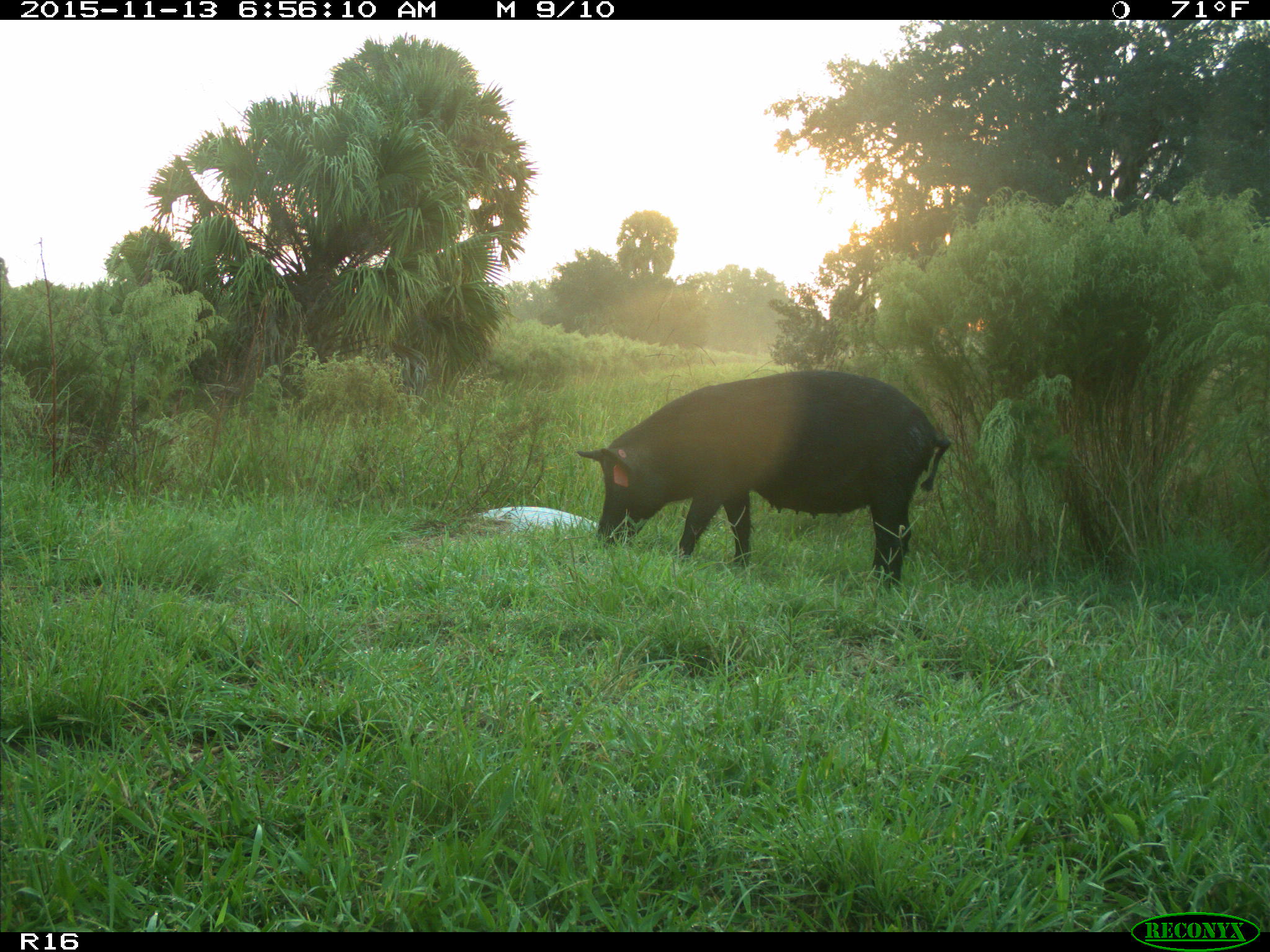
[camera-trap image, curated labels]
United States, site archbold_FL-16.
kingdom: Animalia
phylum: Chordata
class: Mammalia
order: Artiodactyla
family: Suidae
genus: Sus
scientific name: Sus scrofa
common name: wild boar